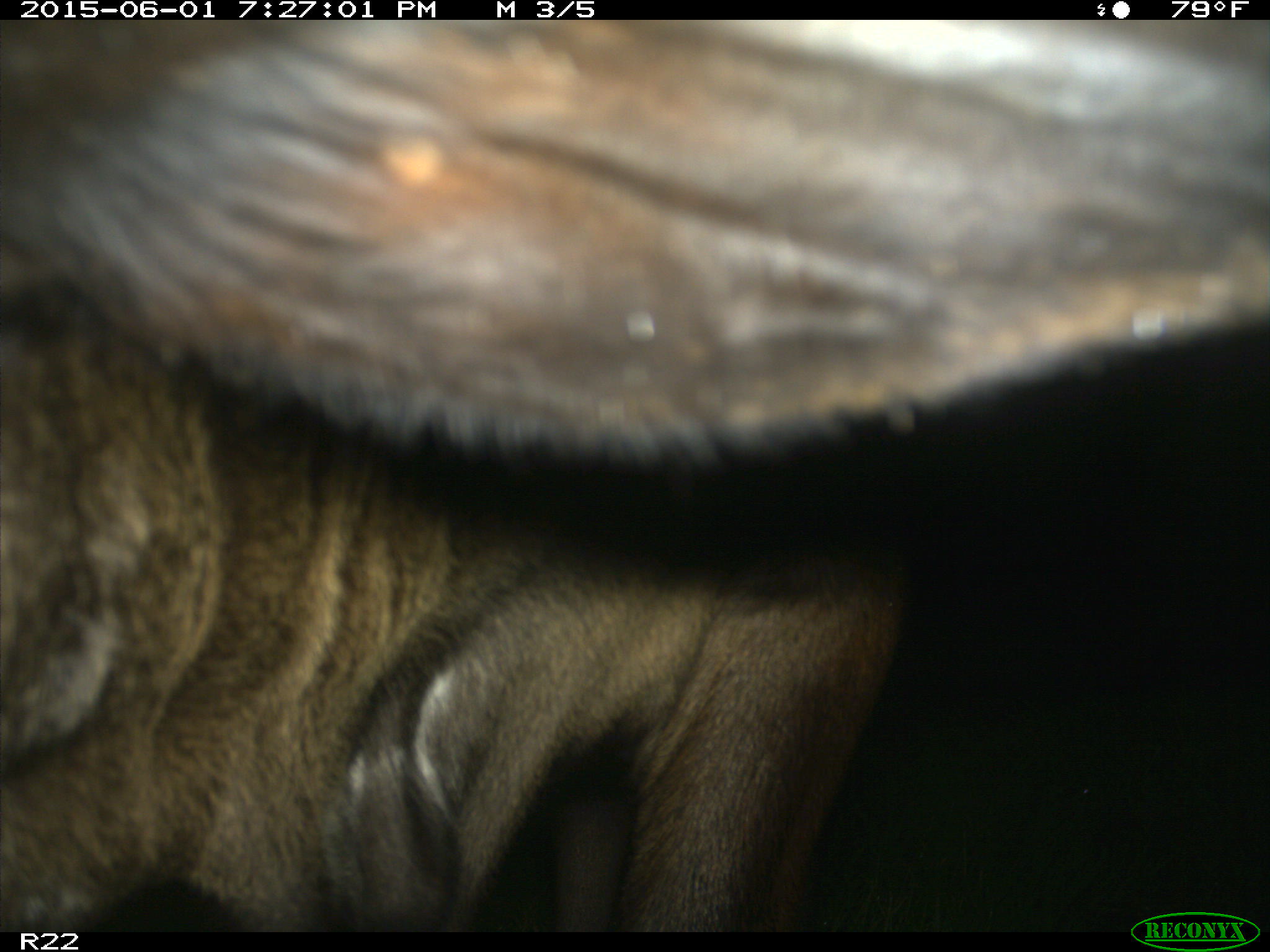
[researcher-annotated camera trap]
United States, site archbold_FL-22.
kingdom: Animalia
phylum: Chordata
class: Mammalia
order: Artiodactyla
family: Bovidae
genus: Bos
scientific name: Bos taurus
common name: domestic cow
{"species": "Bos taurus (domestic cow)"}